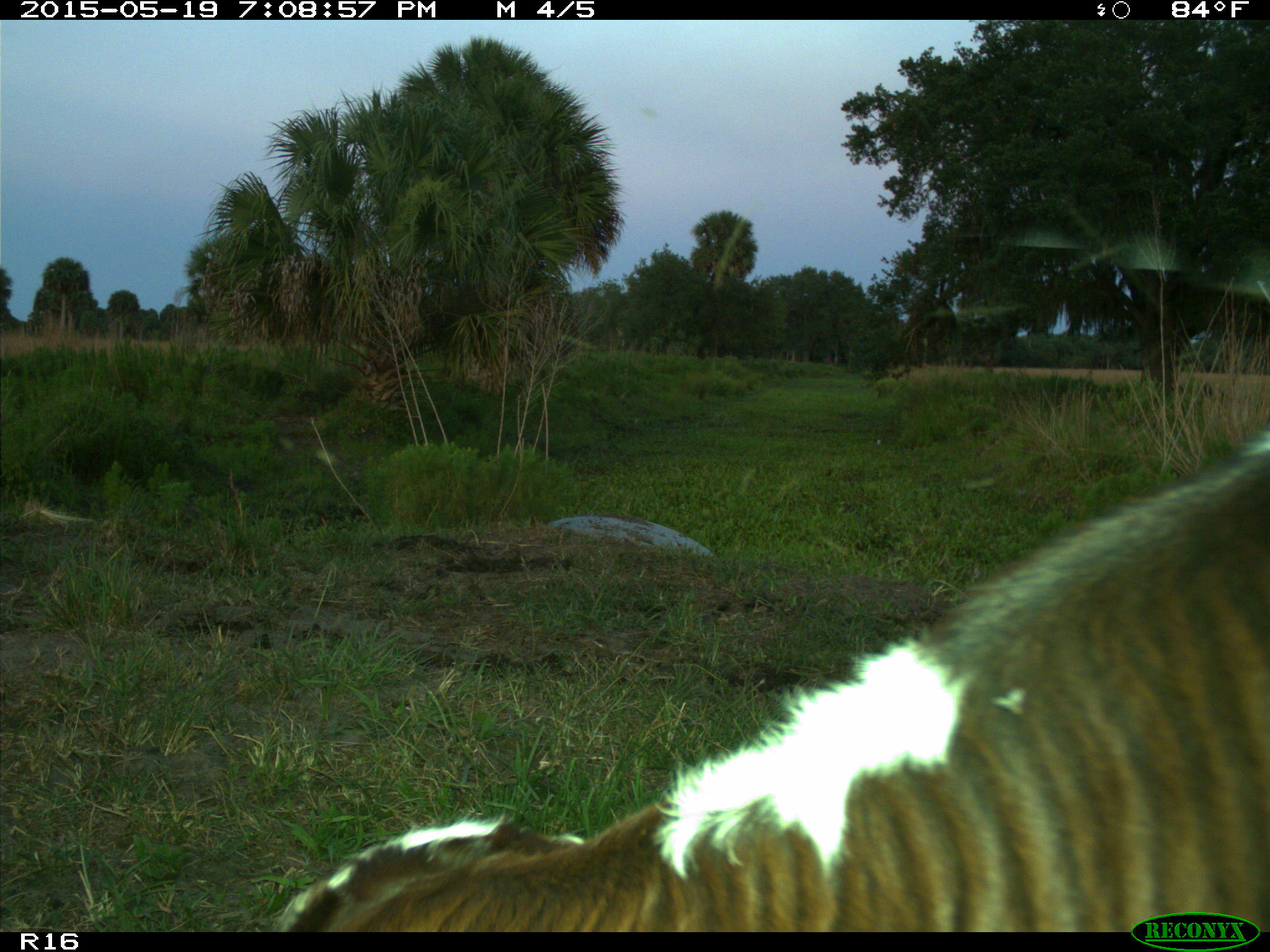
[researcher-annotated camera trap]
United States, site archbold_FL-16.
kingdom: Animalia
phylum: Chordata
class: Mammalia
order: Artiodactyla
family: Bovidae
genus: Bos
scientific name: Bos taurus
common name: domestic cow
Bos taurus (domestic cow).